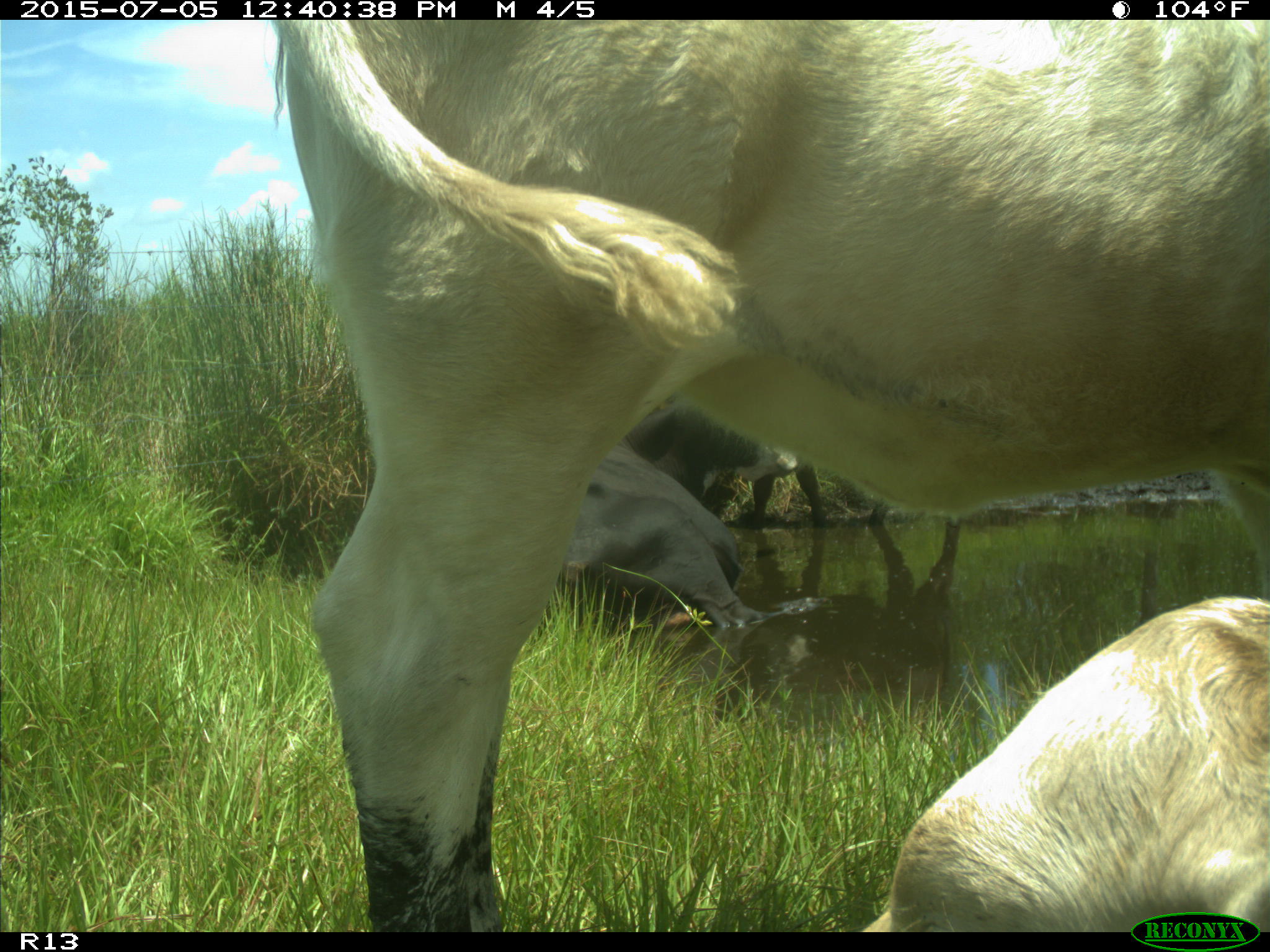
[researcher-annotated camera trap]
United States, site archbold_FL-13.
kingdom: Animalia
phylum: Chordata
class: Mammalia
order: Artiodactyla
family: Bovidae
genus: Bos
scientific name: Bos taurus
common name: domestic cow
Bos taurus (domestic cow).